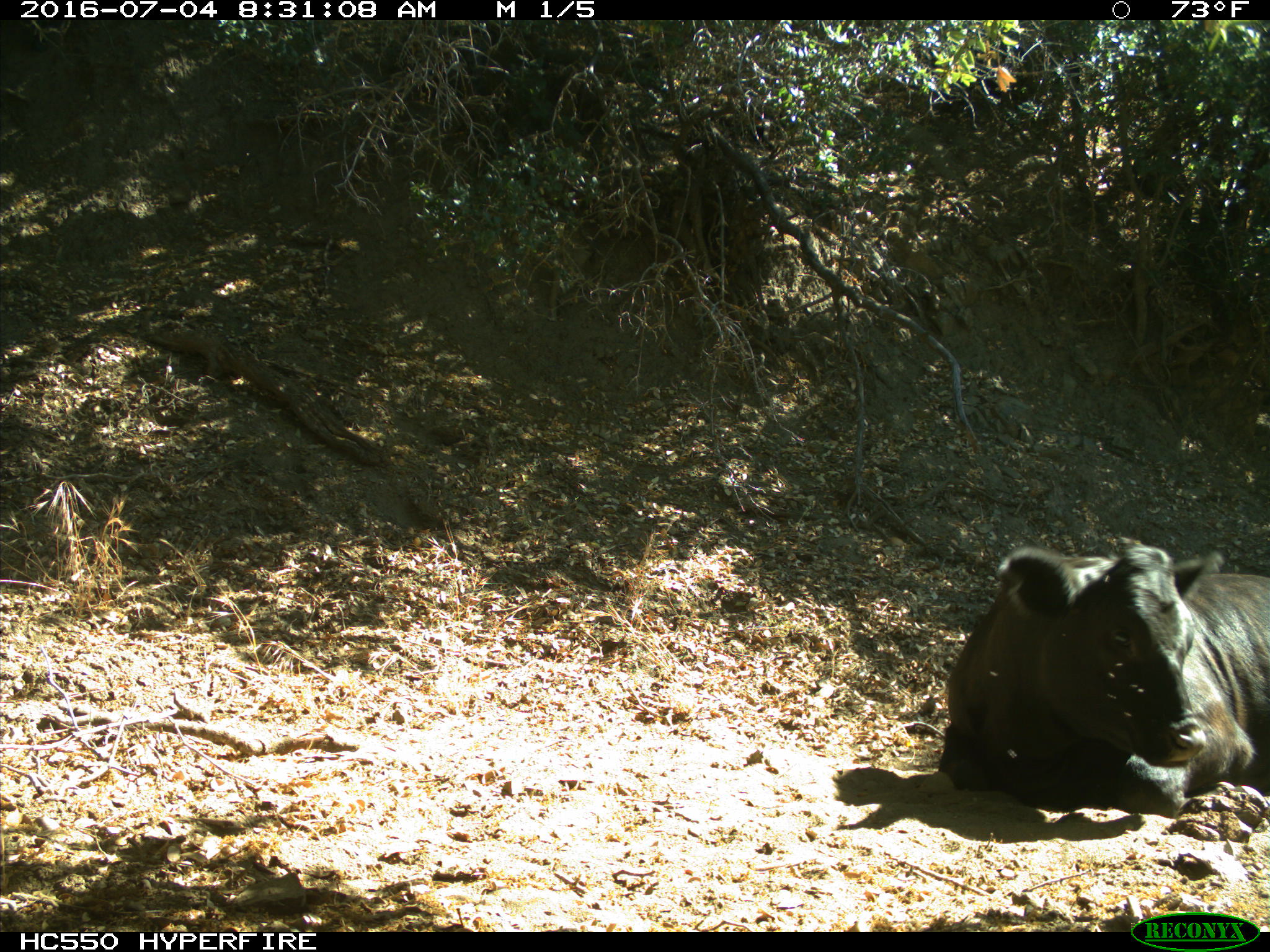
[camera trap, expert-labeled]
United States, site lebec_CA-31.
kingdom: Animalia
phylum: Chordata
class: Mammalia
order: Artiodactyla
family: Bovidae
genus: Bos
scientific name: Bos taurus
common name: domestic cow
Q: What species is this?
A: Bos taurus (domestic cow).